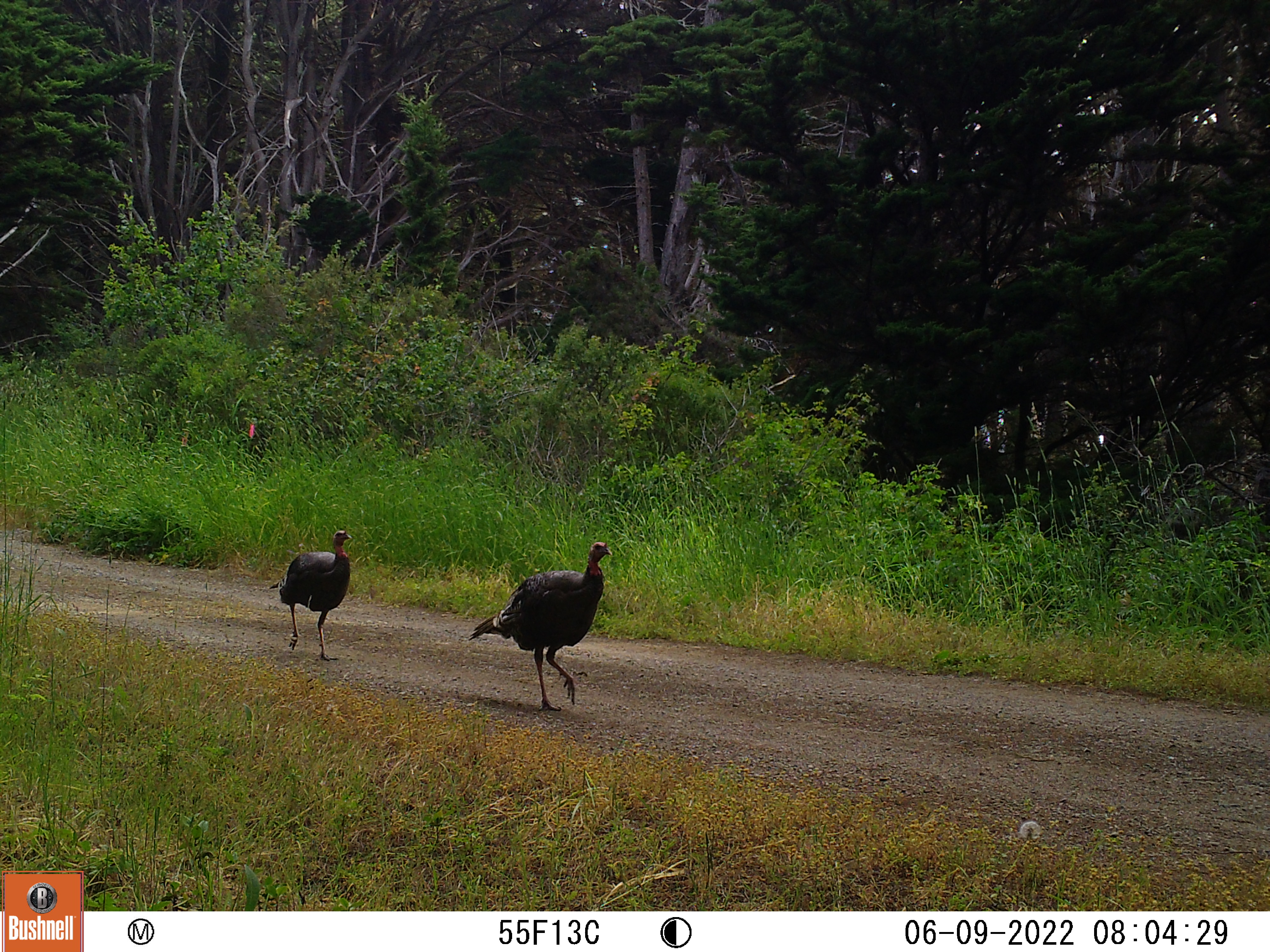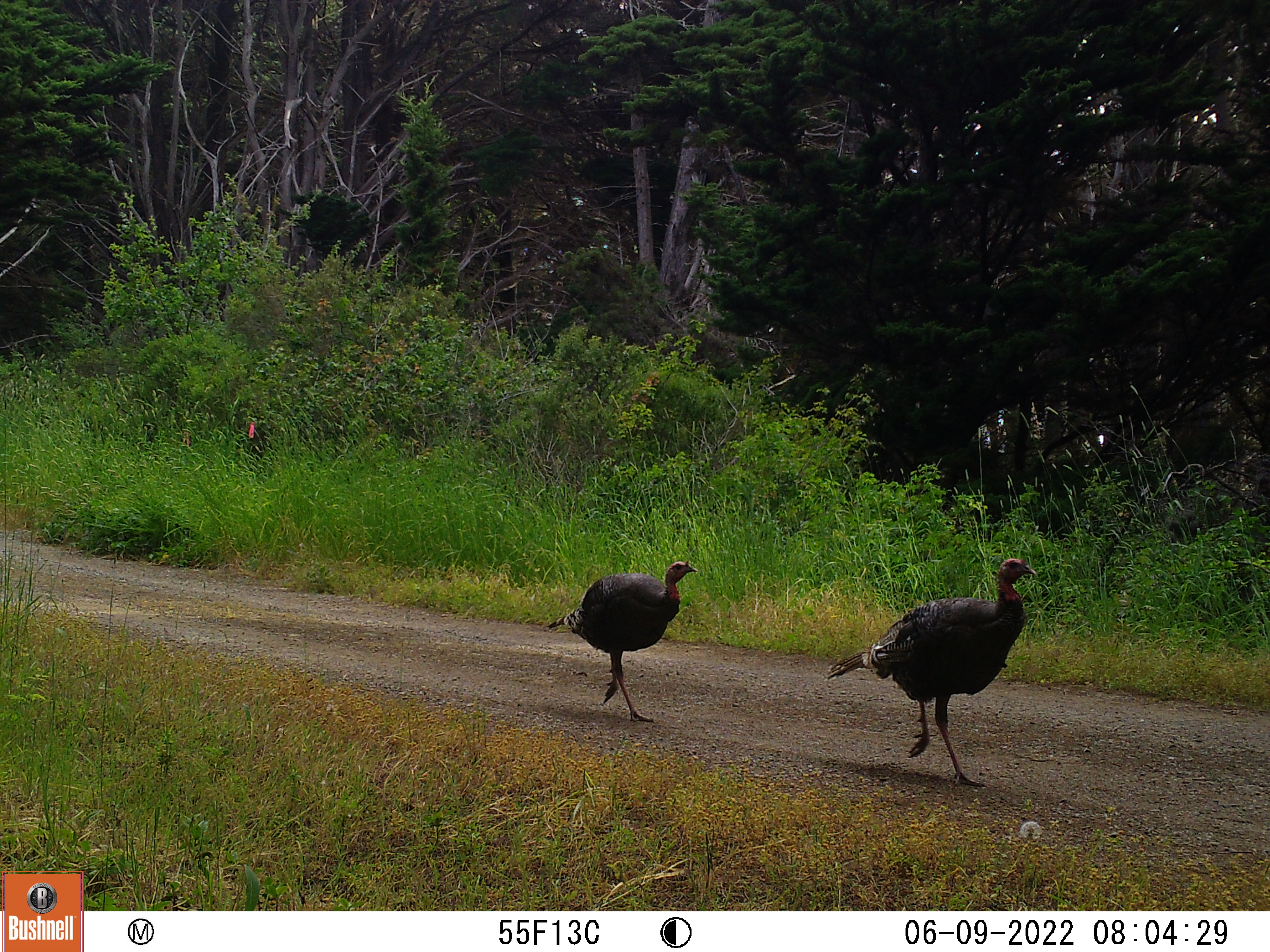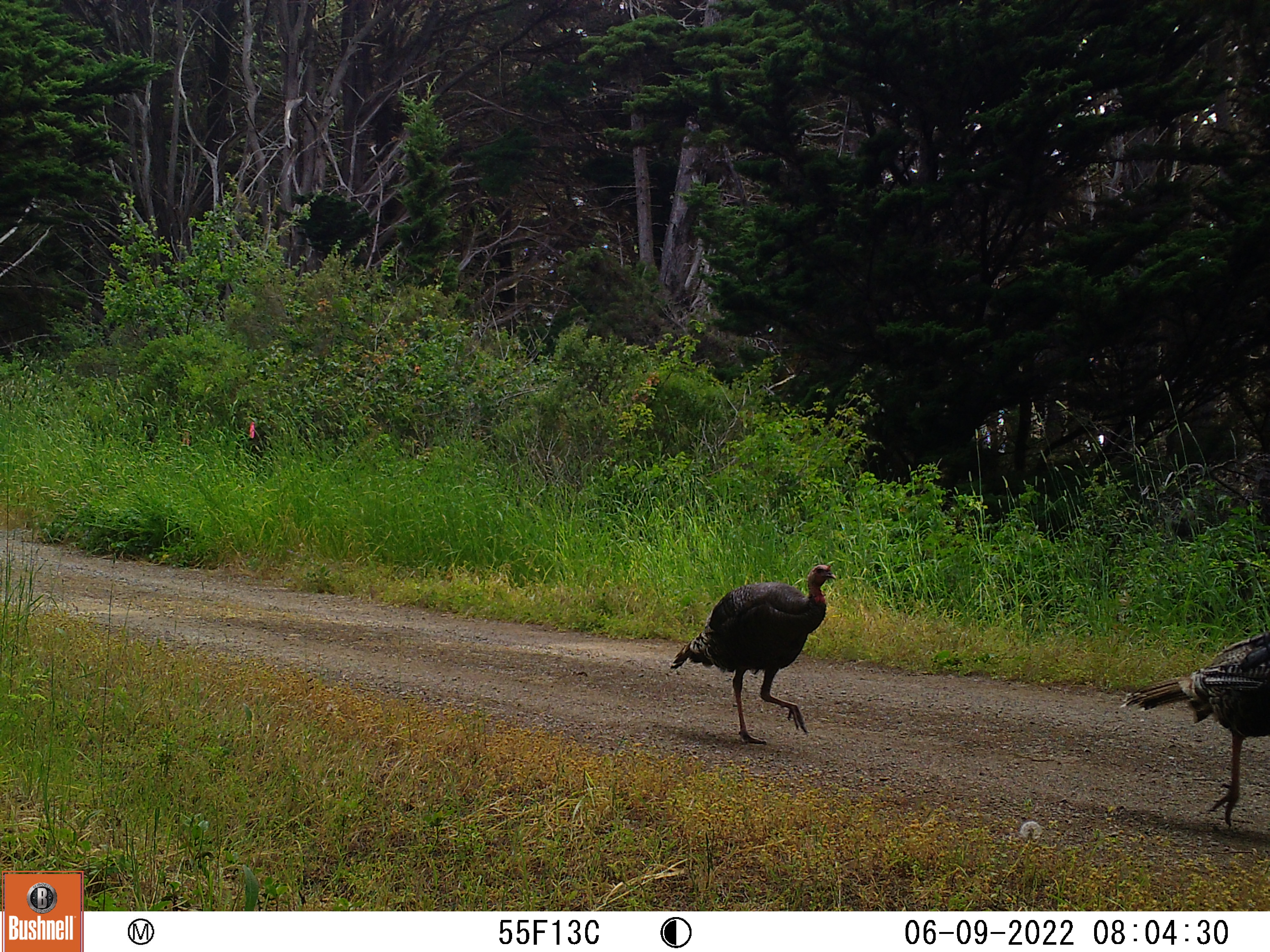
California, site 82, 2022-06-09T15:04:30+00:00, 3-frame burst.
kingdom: Animalia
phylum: Chordata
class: Aves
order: Galliformes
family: Phasianidae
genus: Meleagris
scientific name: Meleagris gallopavo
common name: turkey